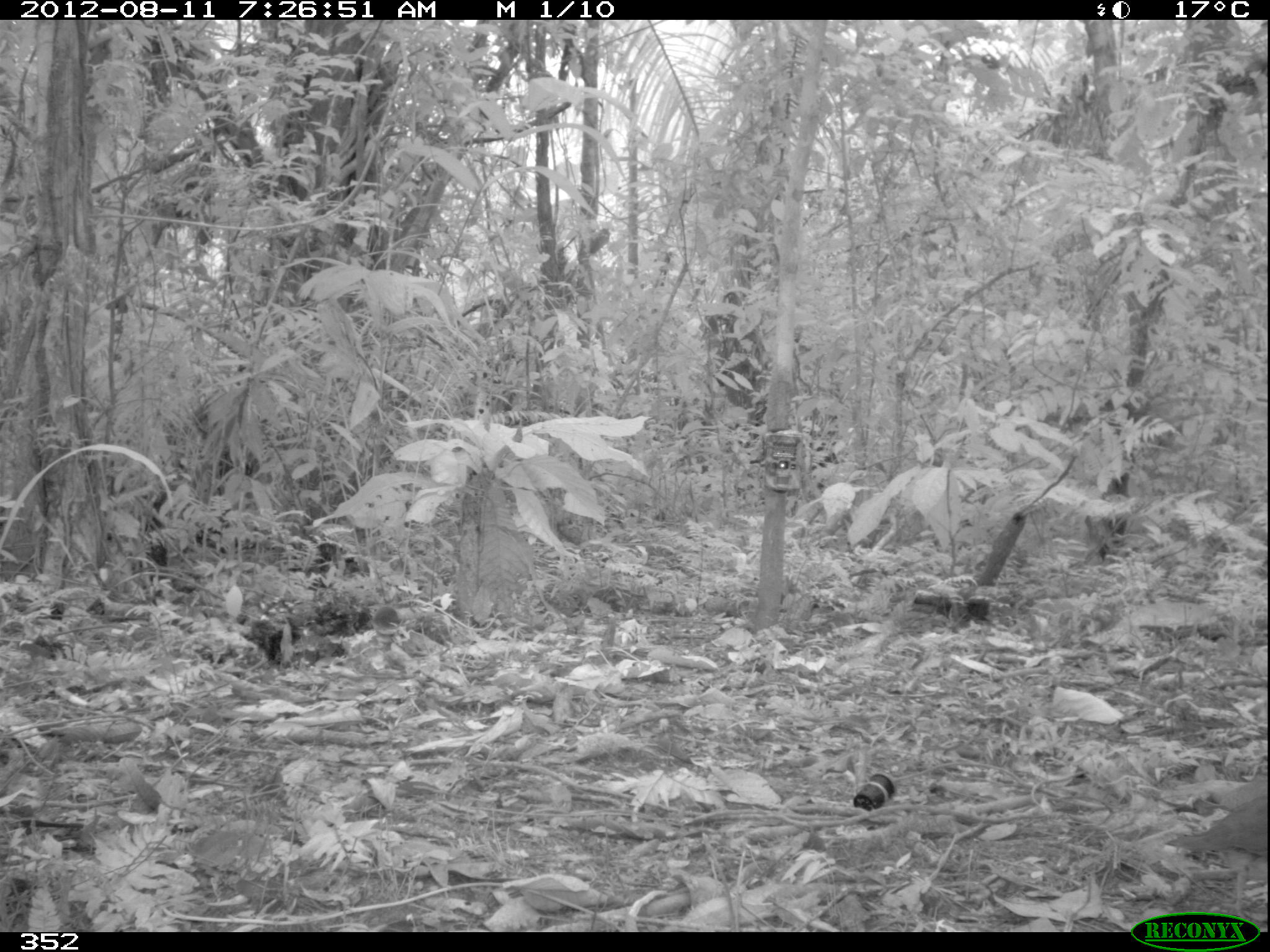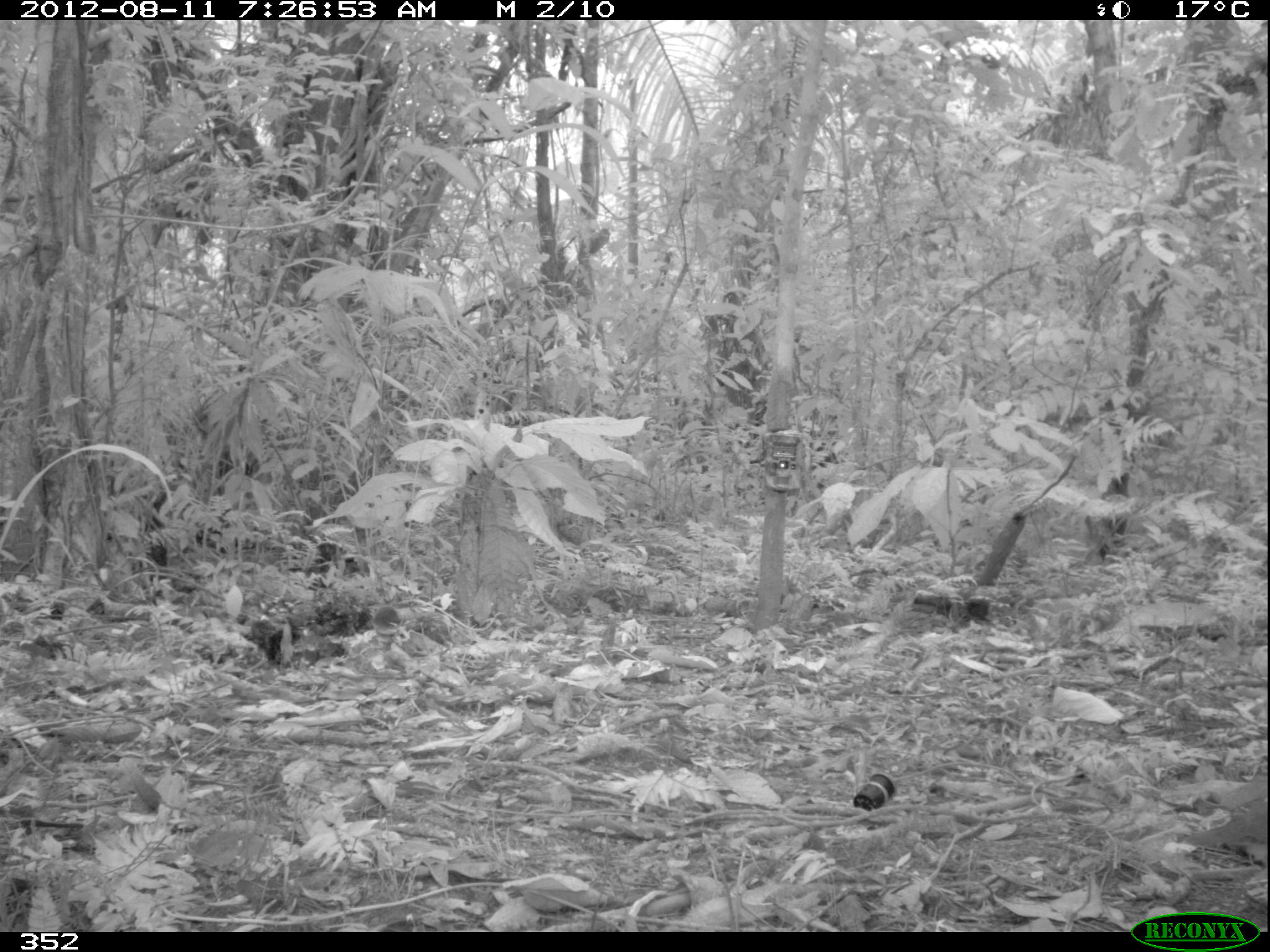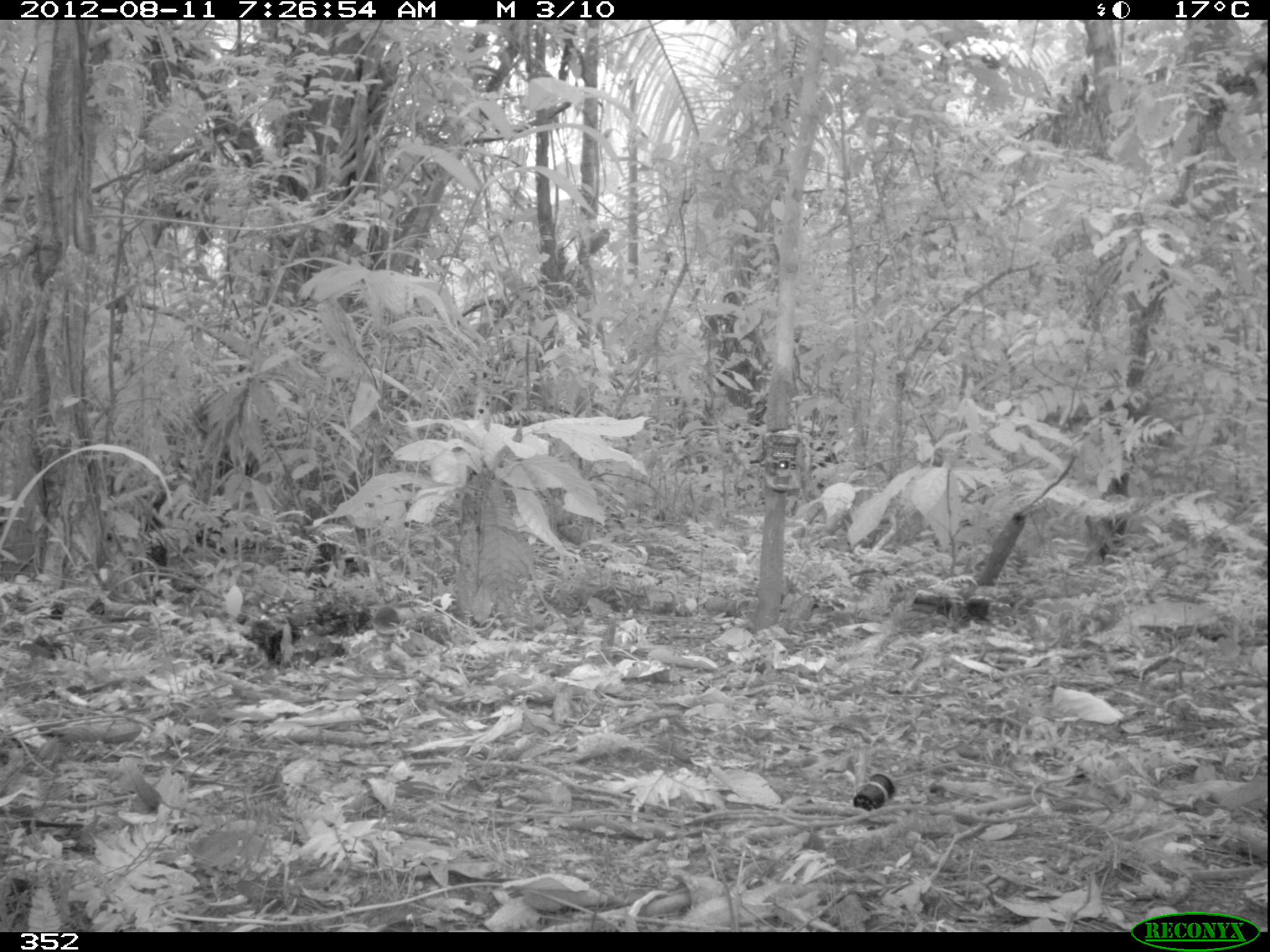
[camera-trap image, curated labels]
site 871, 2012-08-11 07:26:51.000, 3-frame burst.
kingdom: Animalia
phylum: Chordata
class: Aves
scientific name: Aves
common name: bird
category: unknown bird